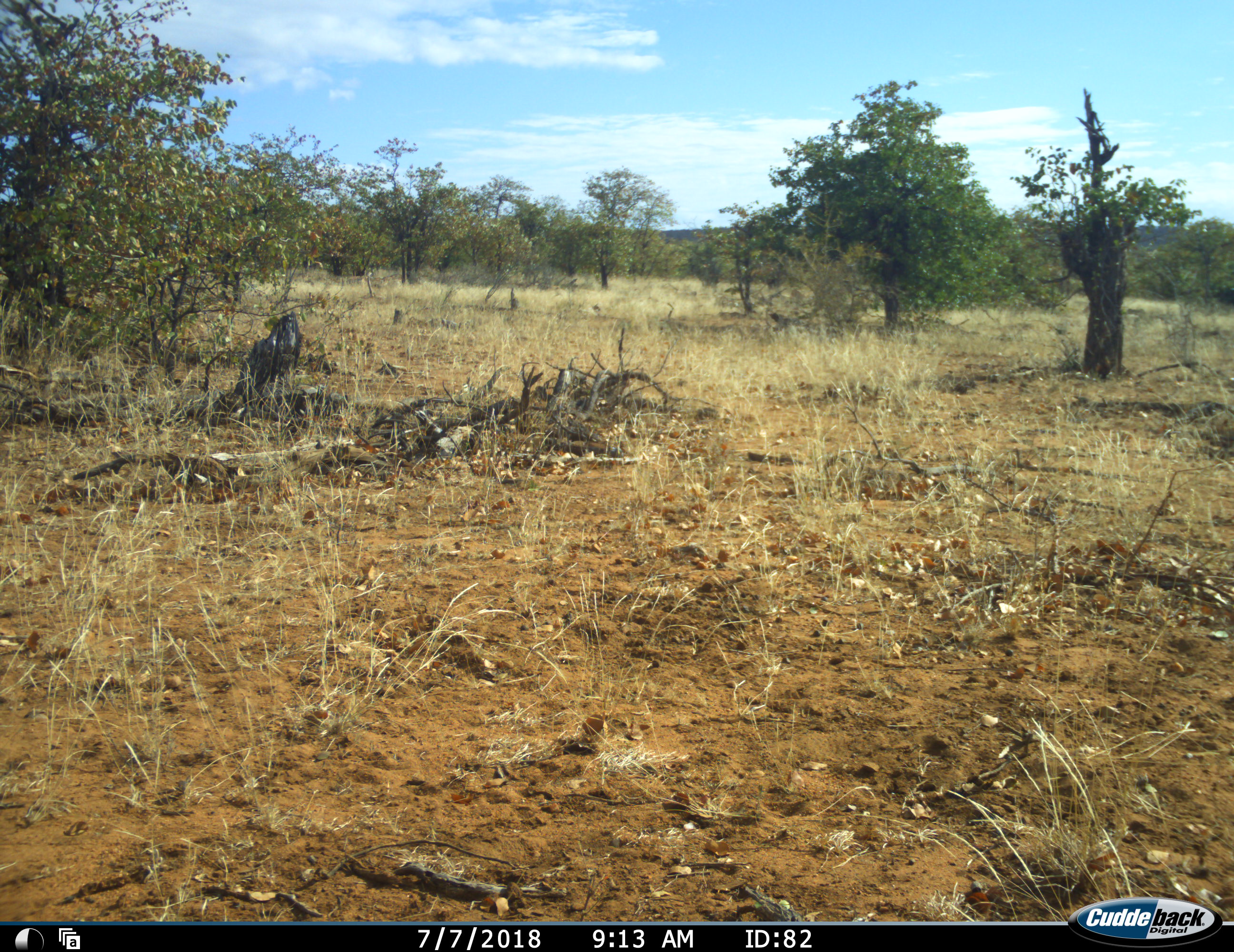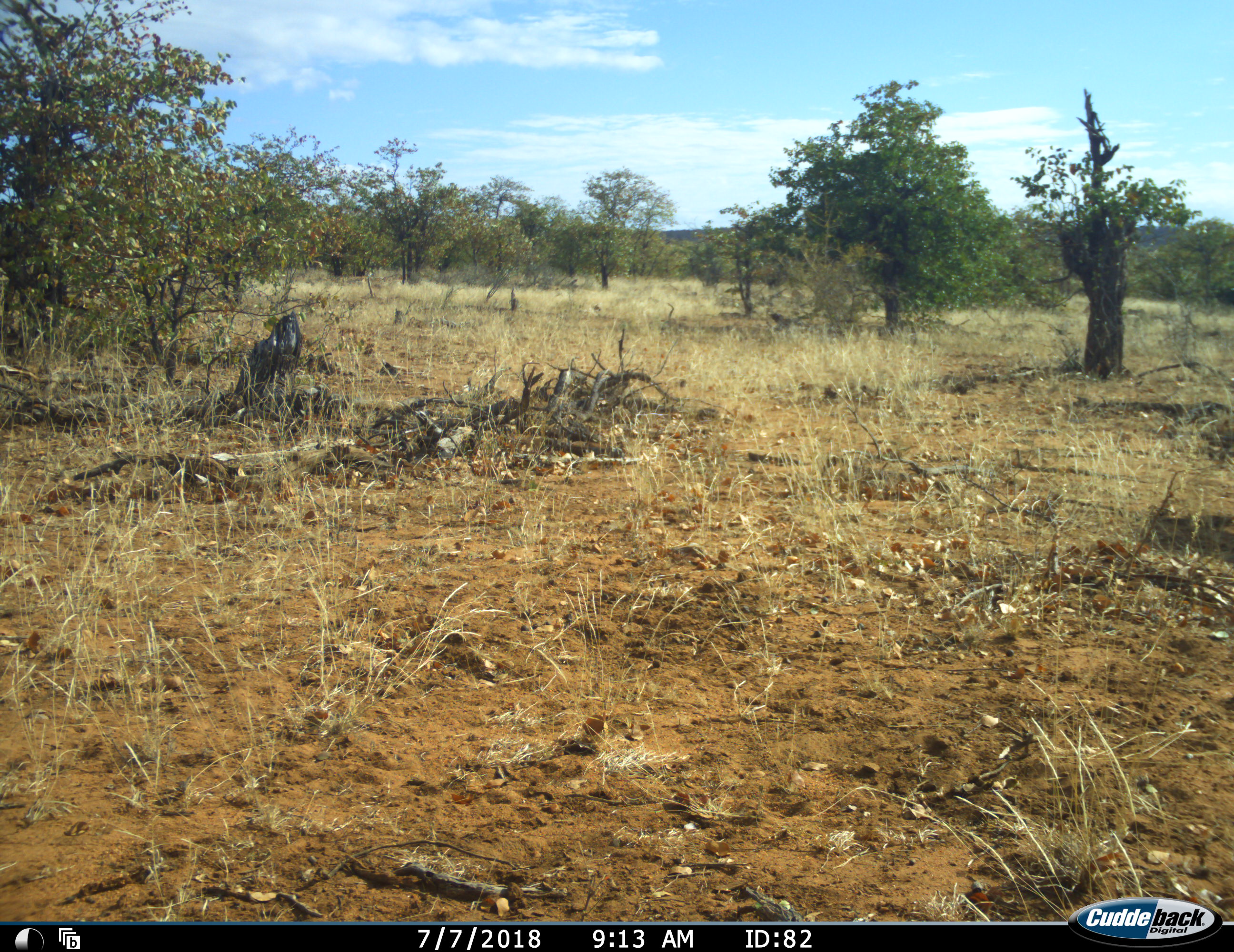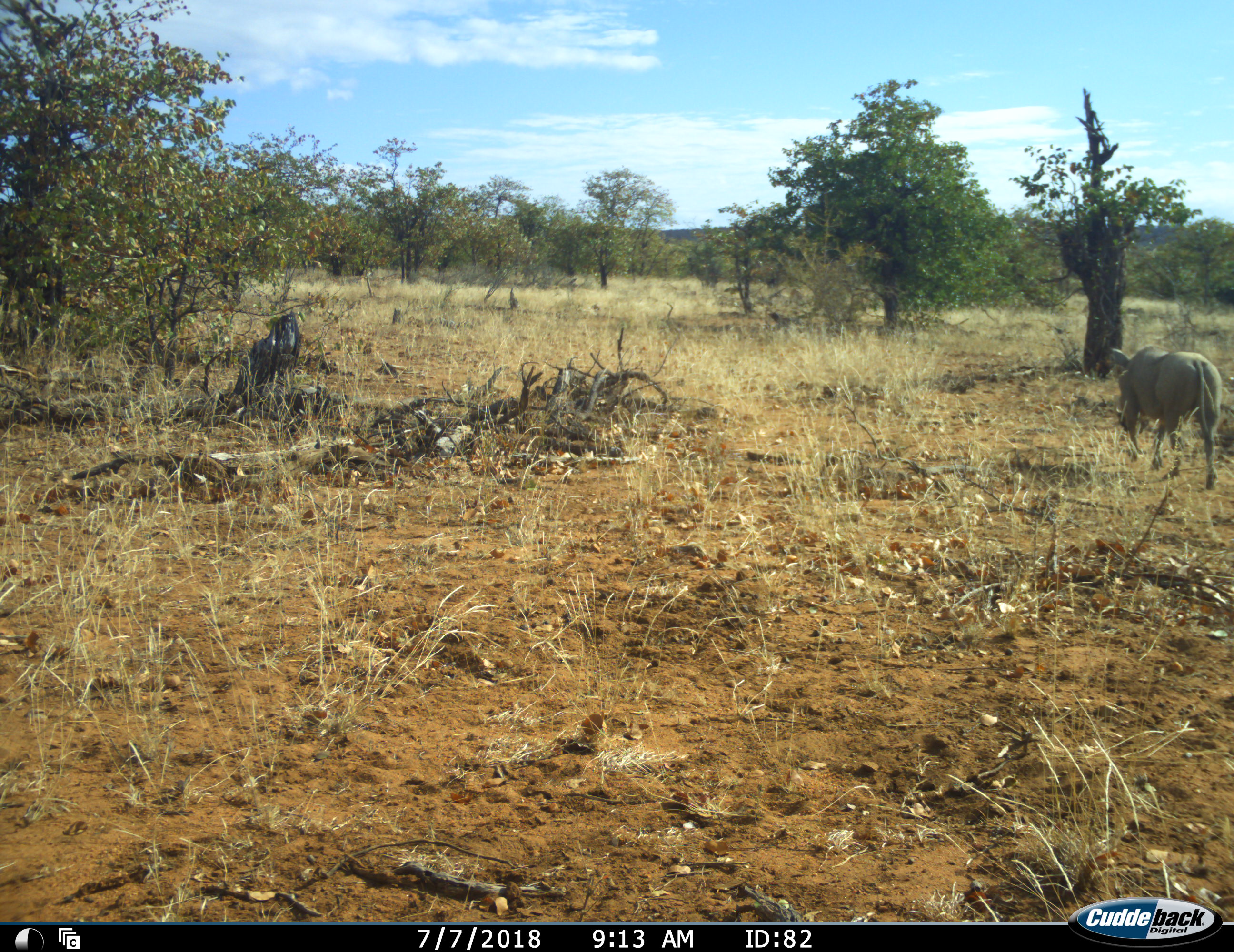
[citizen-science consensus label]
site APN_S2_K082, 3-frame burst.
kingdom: Animalia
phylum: Chordata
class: Mammalia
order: Artiodactyla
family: Suidae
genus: Phacochoerus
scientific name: Phacochoerus africanus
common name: warthog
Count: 1.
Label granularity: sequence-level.